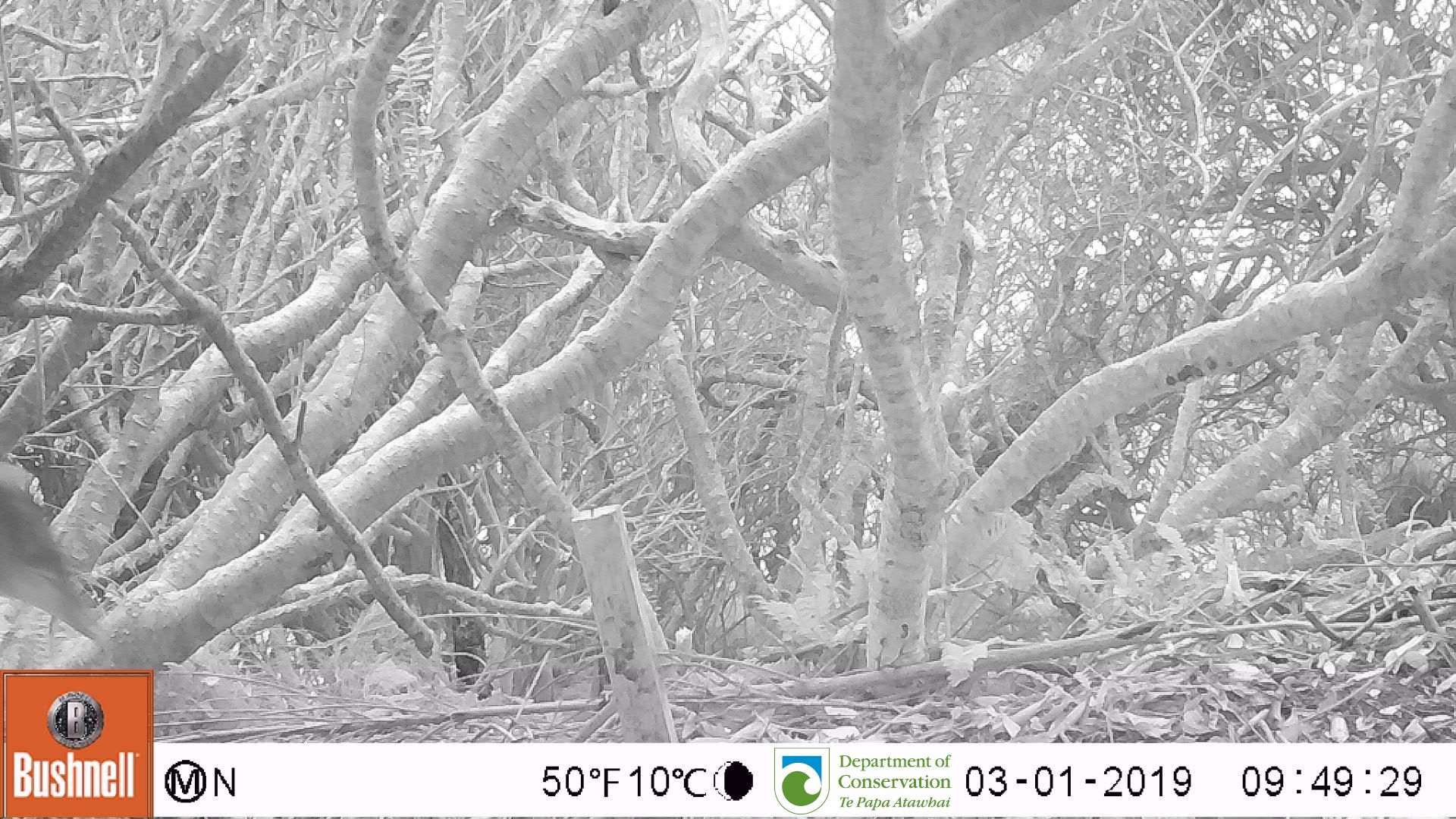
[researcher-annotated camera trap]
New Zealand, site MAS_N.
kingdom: Animalia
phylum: Chordata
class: Aves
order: Sphenisciformes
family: Spheniscidae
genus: Megadyptes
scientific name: Megadyptes antipodes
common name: yellow-eyed penguin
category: yellow eyed penguin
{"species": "yellow eyed penguin (yellow-eyed penguin) (Megadyptes antipodes)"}